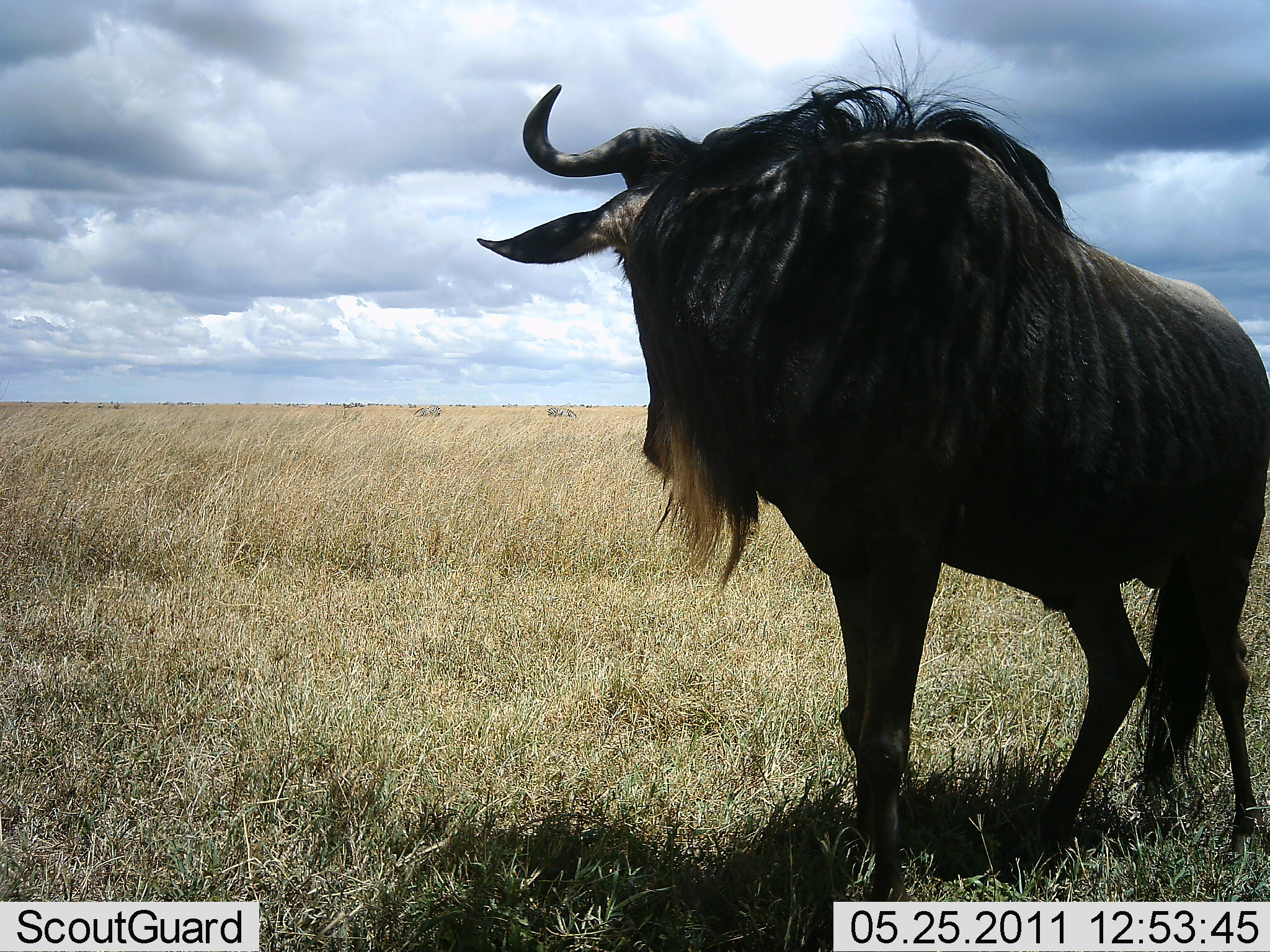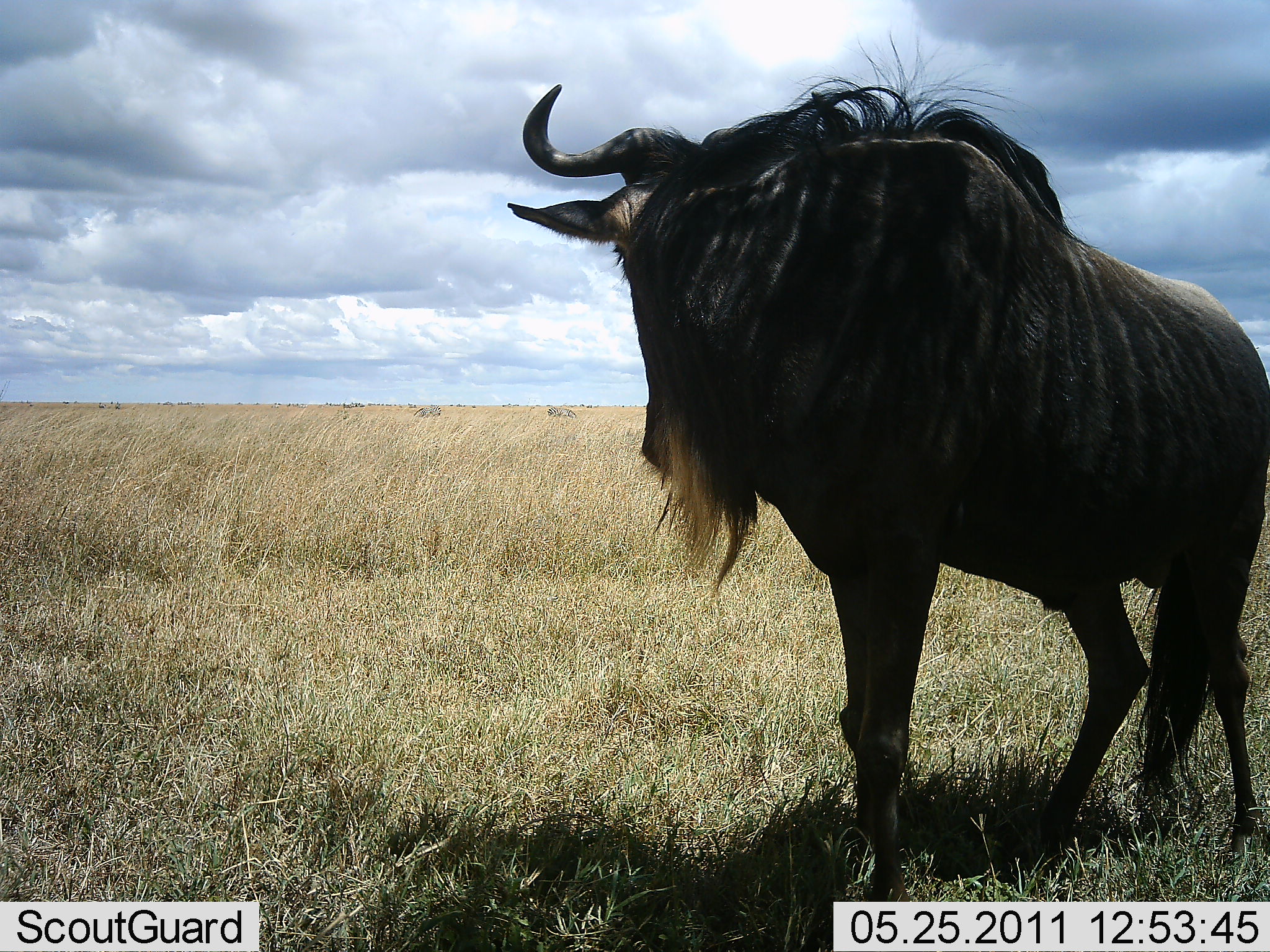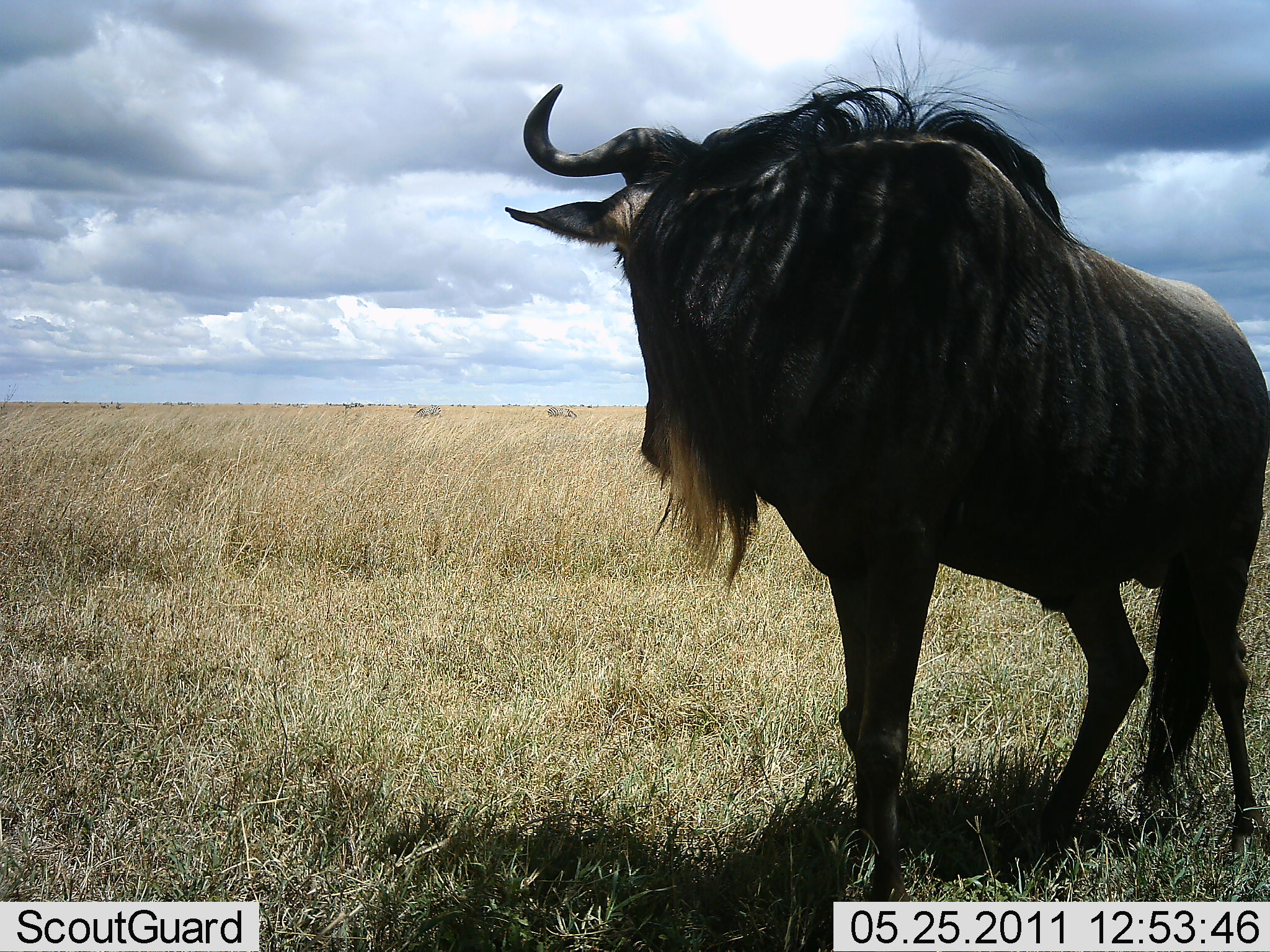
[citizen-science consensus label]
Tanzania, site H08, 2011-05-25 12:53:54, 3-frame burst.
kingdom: Animalia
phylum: Chordata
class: Mammalia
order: Artiodactyla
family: Bovidae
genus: Connochaetes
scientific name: Connochaetes taurinus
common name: blue wildebeest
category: wildebeest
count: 1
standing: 100%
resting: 0%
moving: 0%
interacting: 0%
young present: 0%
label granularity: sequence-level